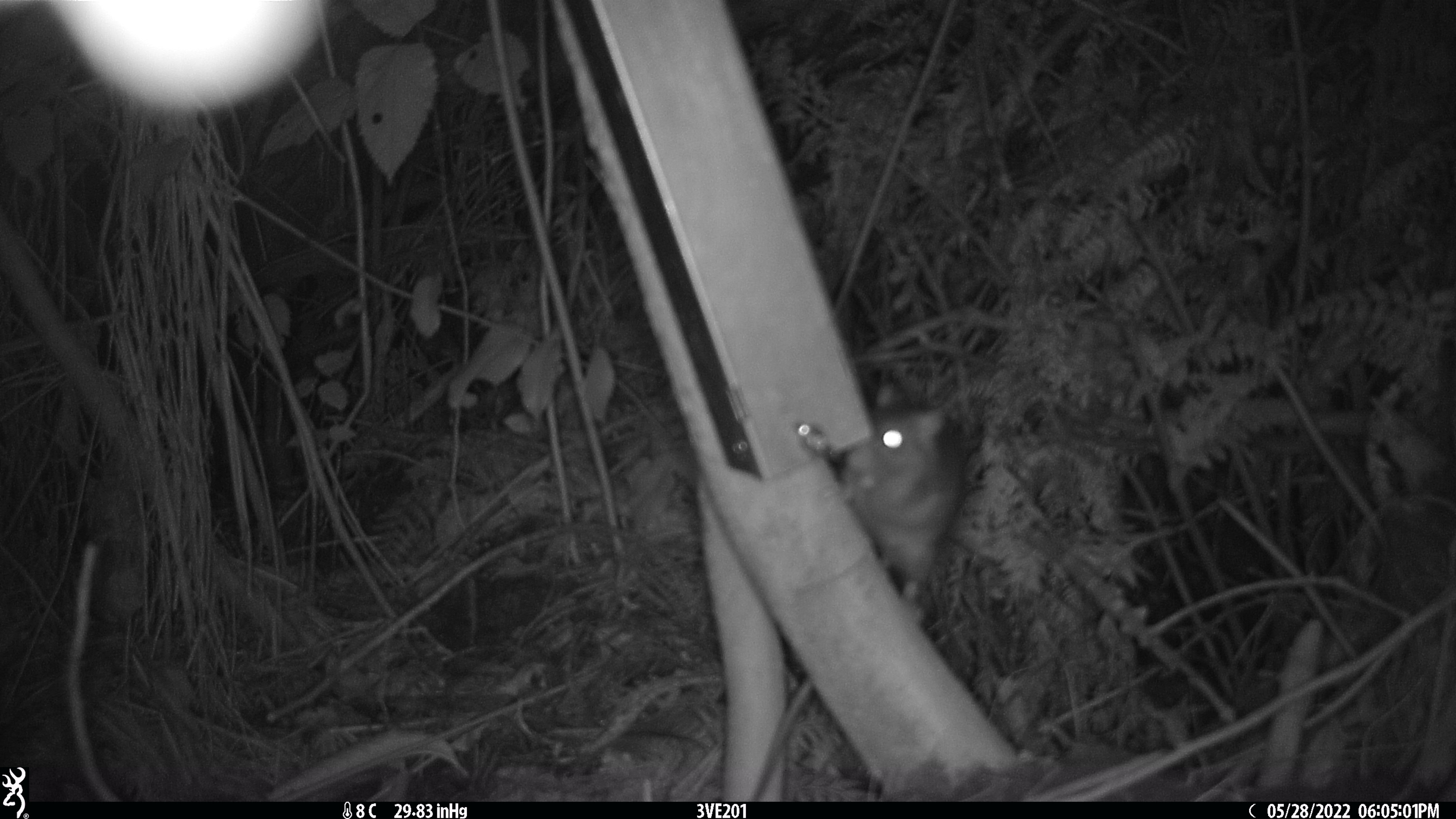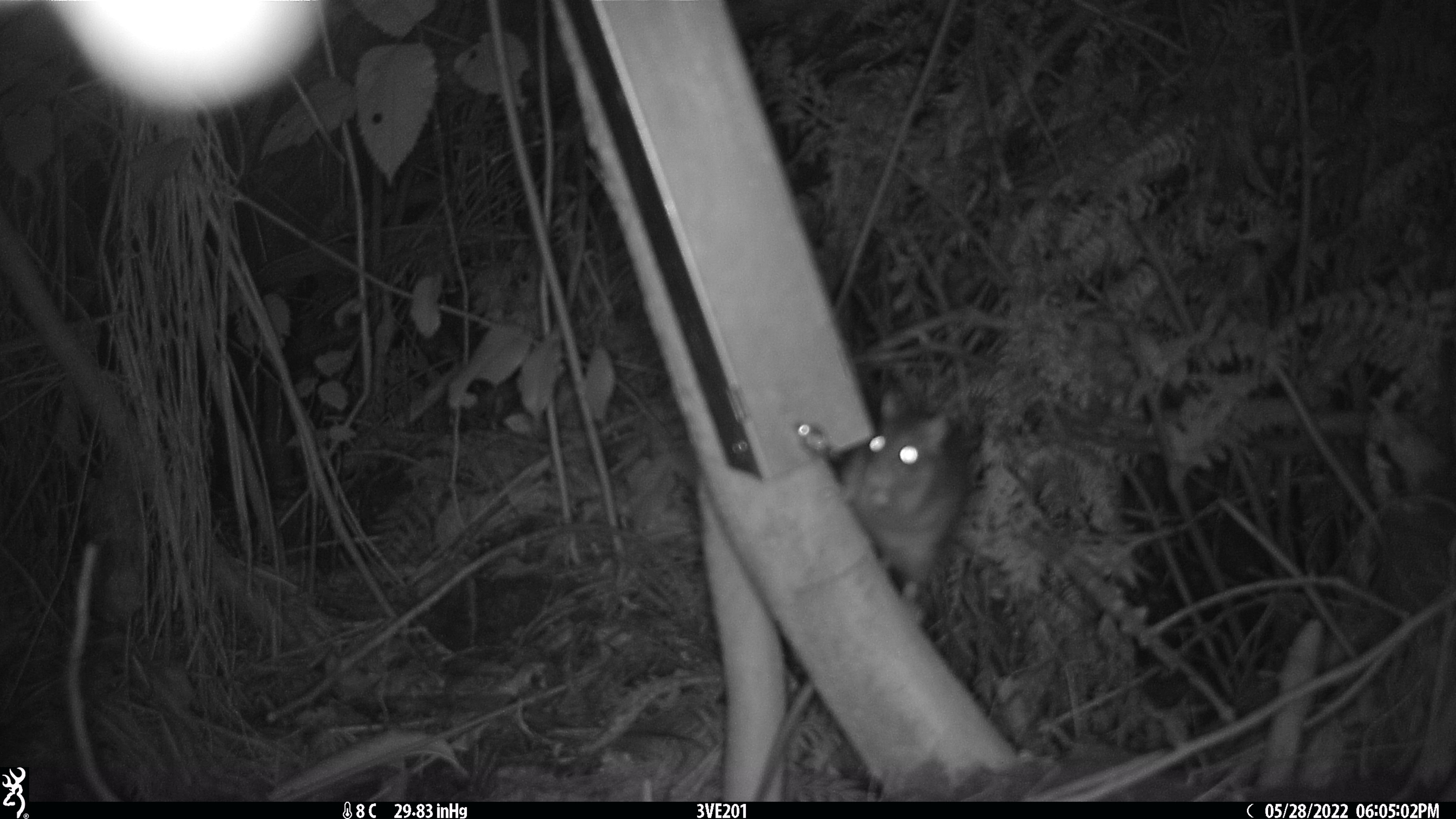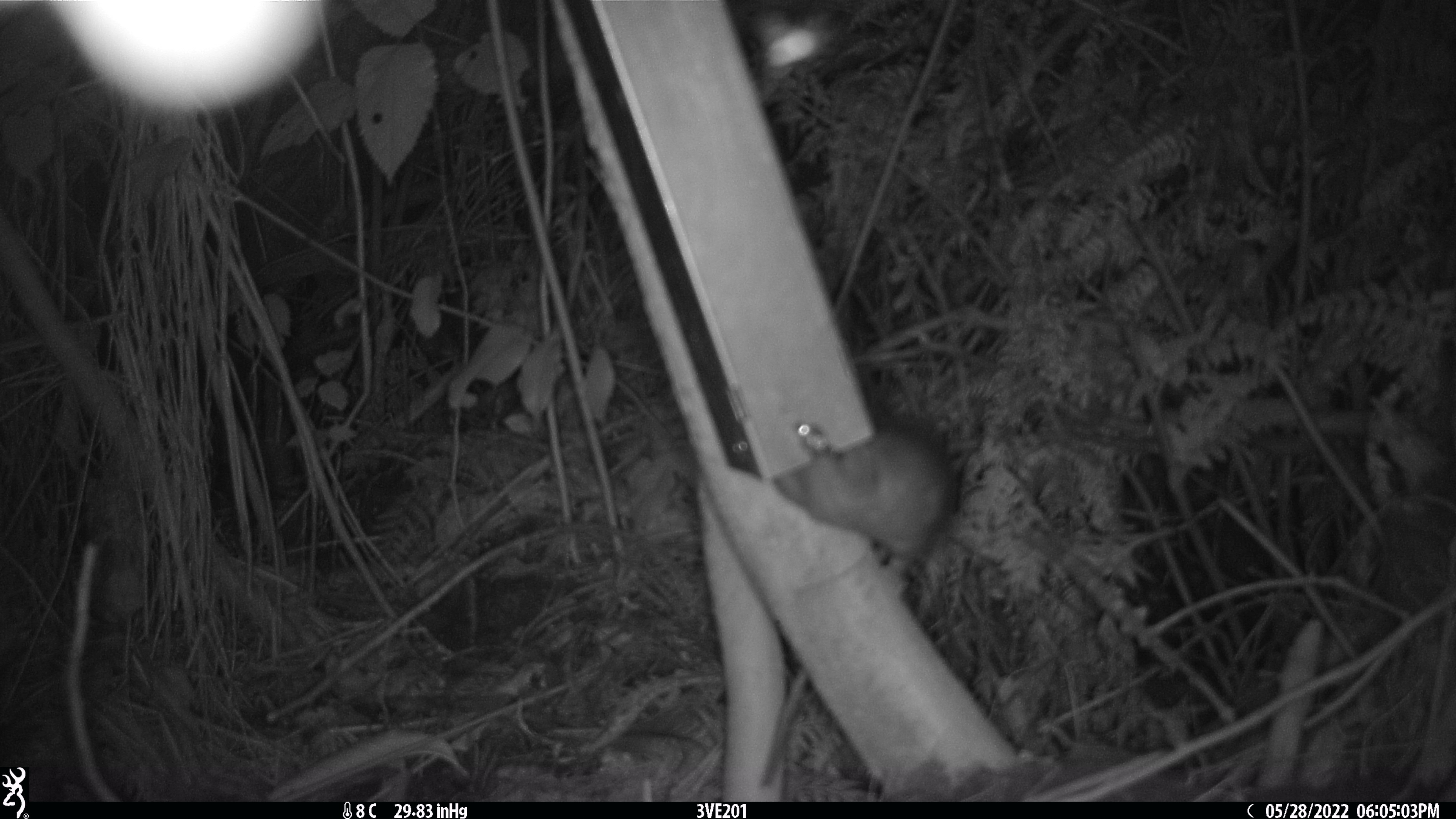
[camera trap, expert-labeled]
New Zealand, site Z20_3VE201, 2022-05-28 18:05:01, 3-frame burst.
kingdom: Animalia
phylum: Chordata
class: Mammalia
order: Rodentia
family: Muridae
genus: Rattus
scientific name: Rattus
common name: rat